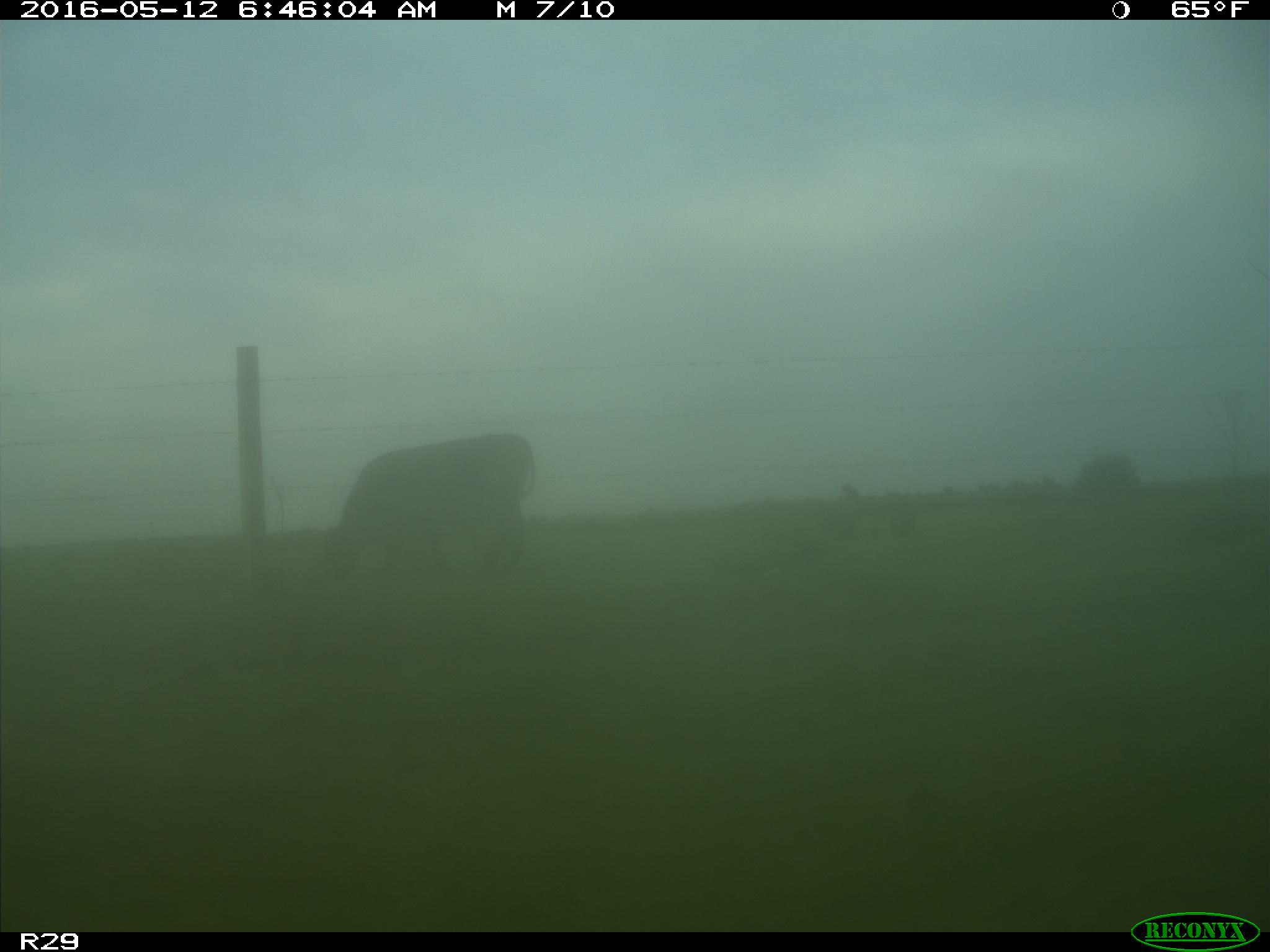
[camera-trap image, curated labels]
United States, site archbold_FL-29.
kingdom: Animalia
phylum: Chordata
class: Mammalia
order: Artiodactyla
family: Bovidae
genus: Bos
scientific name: Bos taurus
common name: domestic cow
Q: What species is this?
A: Bos taurus (domestic cow).